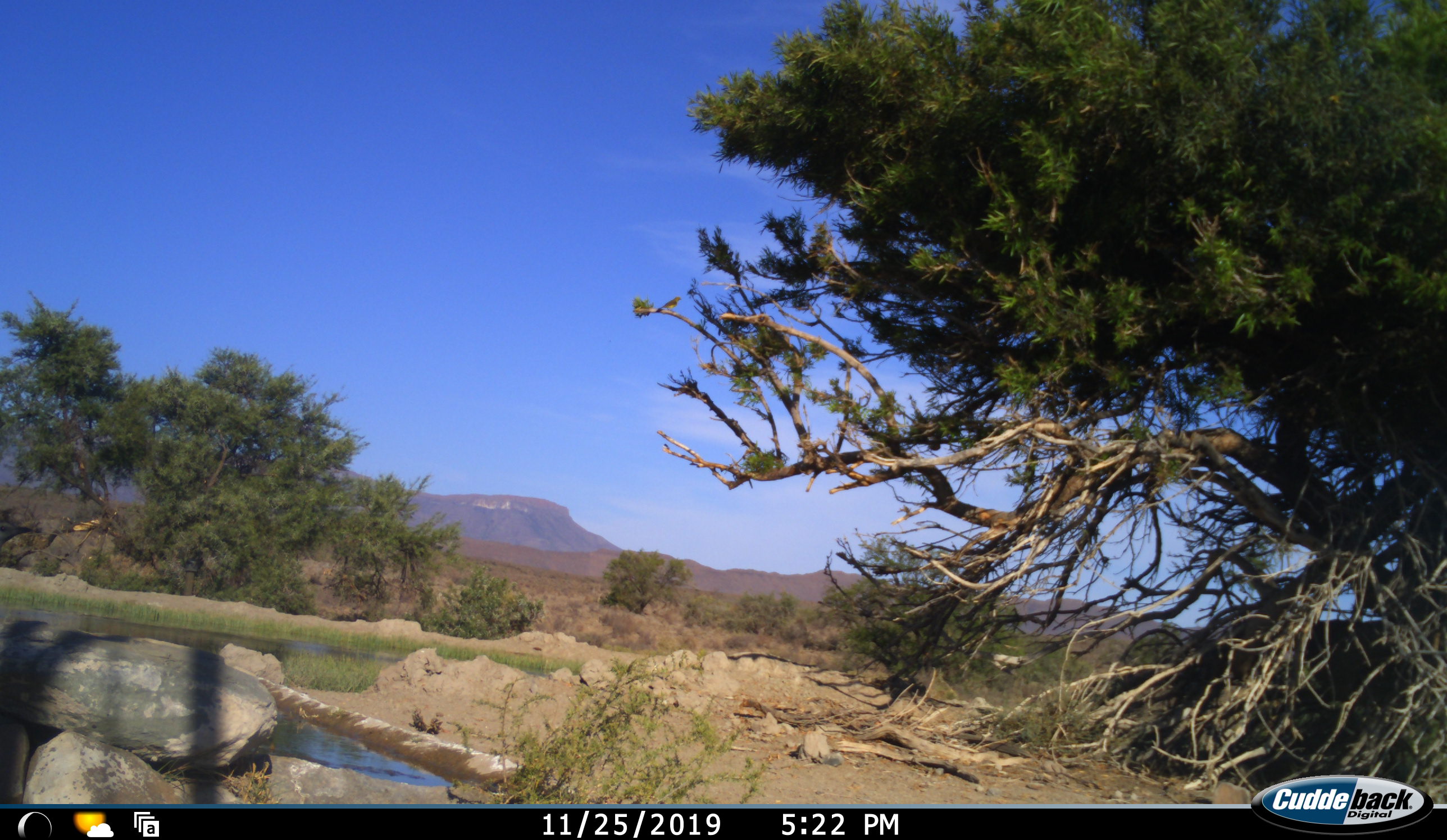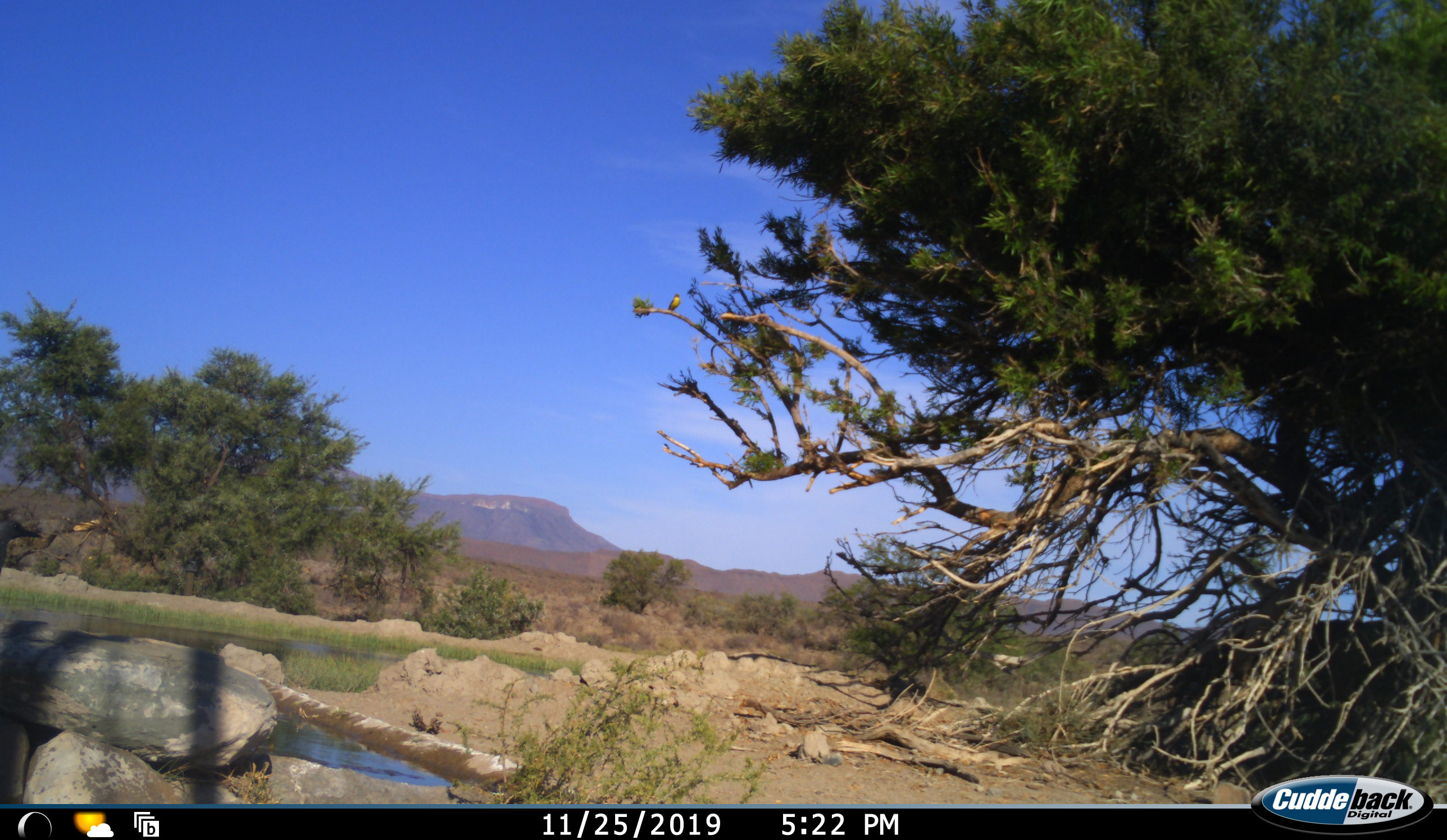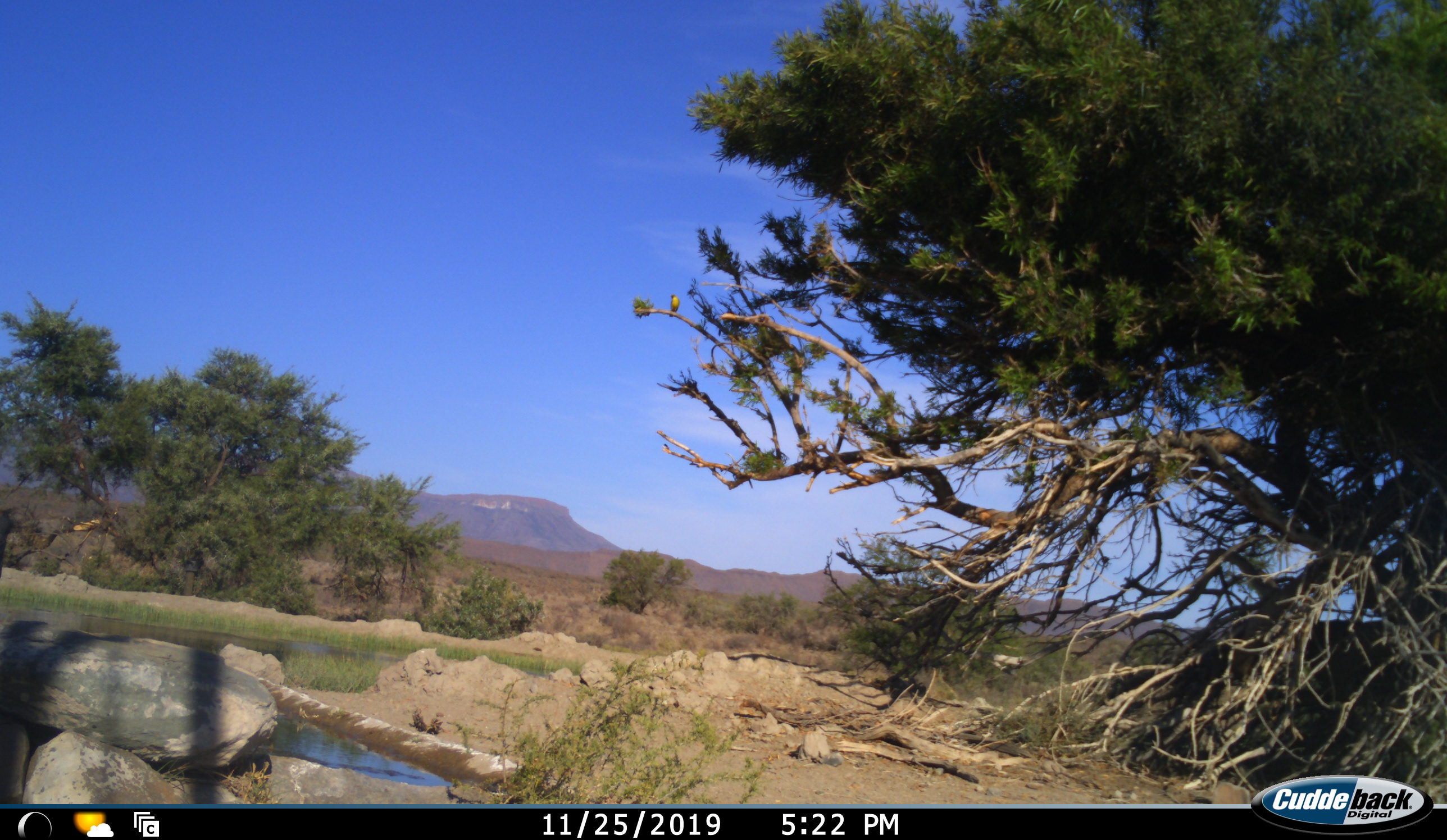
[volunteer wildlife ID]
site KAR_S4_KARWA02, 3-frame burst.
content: unidentified animal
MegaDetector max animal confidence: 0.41